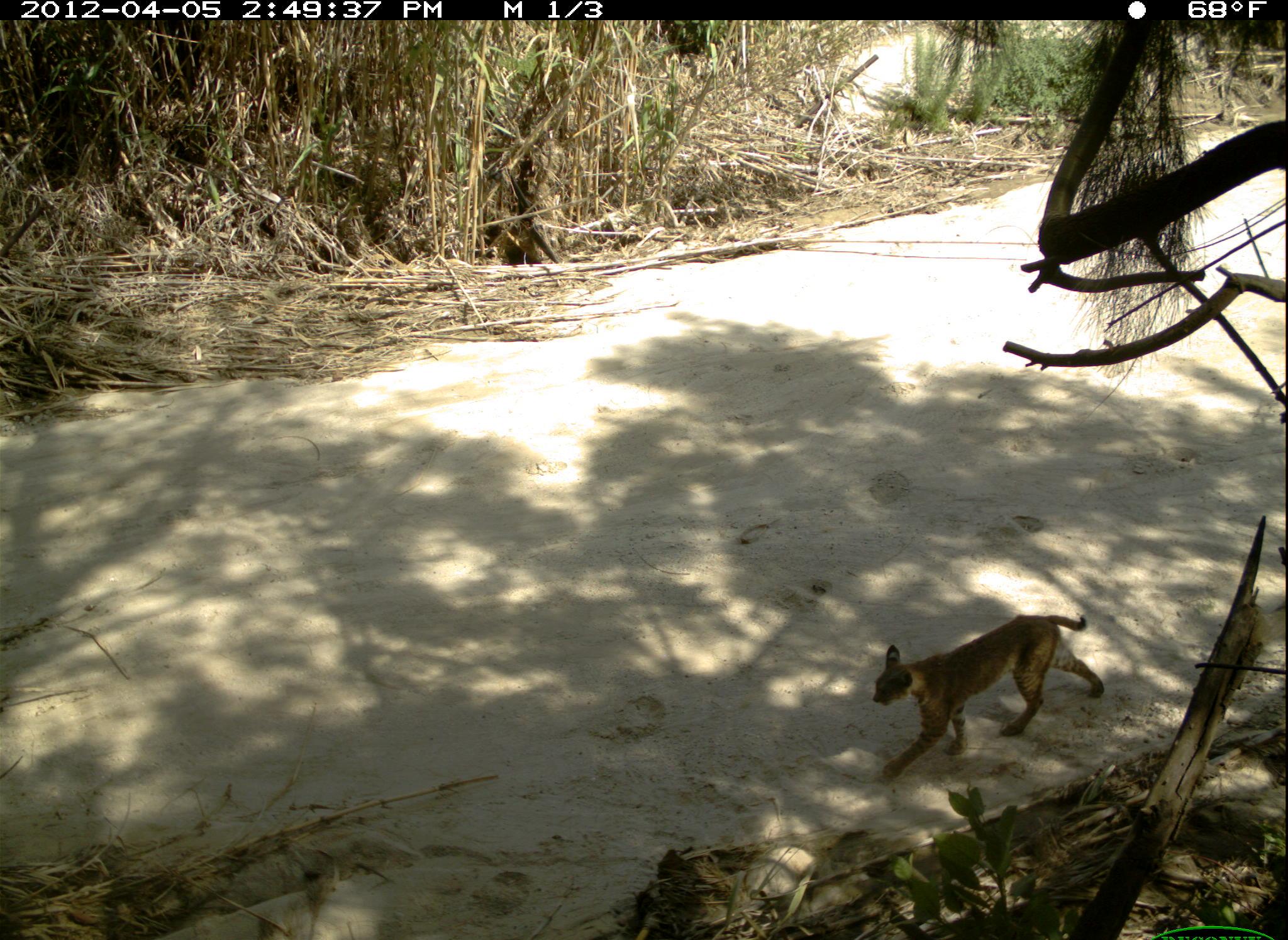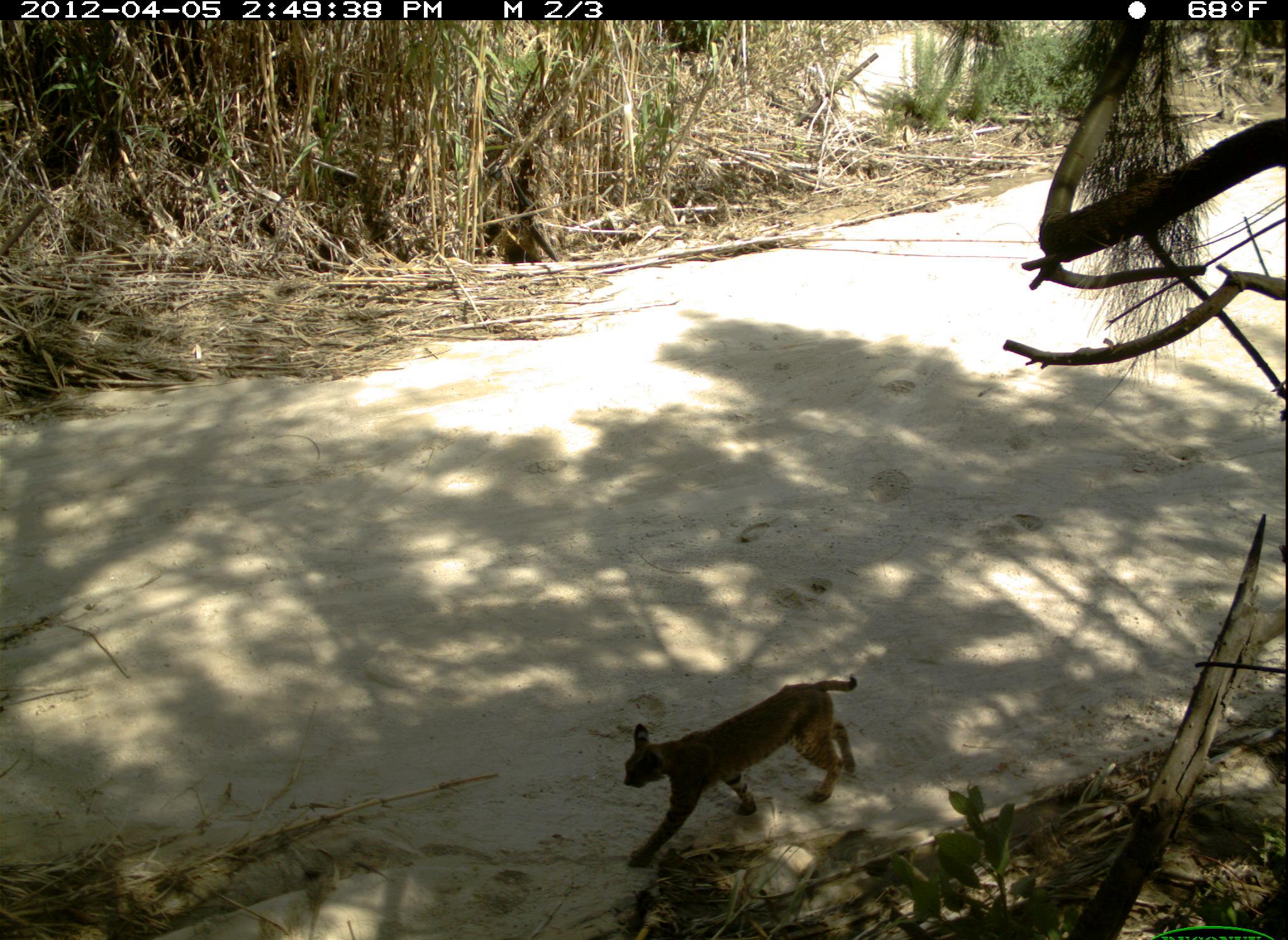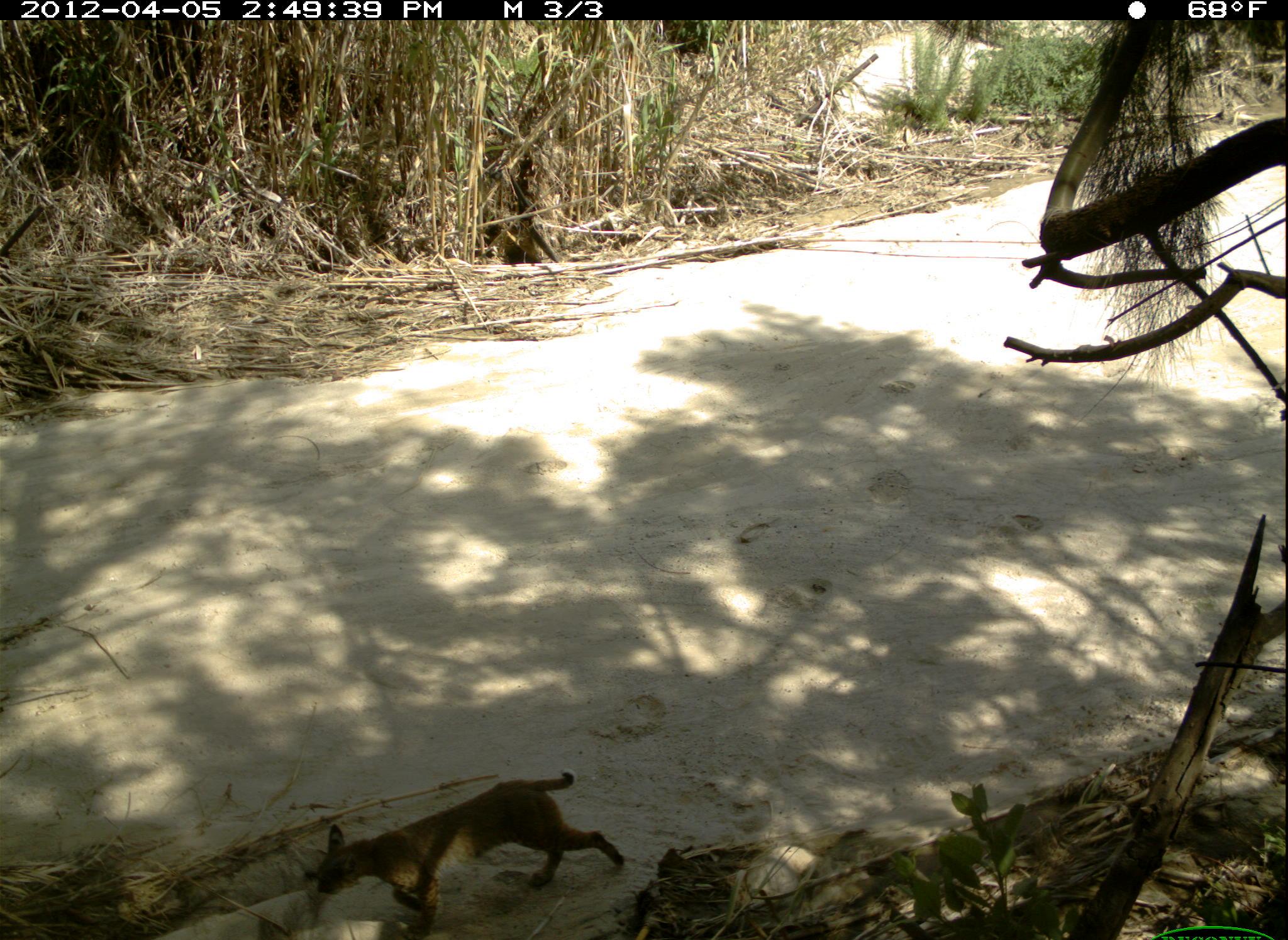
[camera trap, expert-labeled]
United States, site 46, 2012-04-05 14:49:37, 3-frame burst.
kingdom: Animalia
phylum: Chordata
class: Mammalia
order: Carnivora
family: Felidae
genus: Lynx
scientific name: Lynx rufus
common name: bobcat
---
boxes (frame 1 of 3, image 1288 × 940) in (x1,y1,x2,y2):
bobcat: (861,602,1117,780)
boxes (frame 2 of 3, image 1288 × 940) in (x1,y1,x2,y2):
bobcat: (602,656,884,867)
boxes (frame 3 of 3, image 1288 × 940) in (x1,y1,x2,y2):
bobcat: (309,783,634,940)